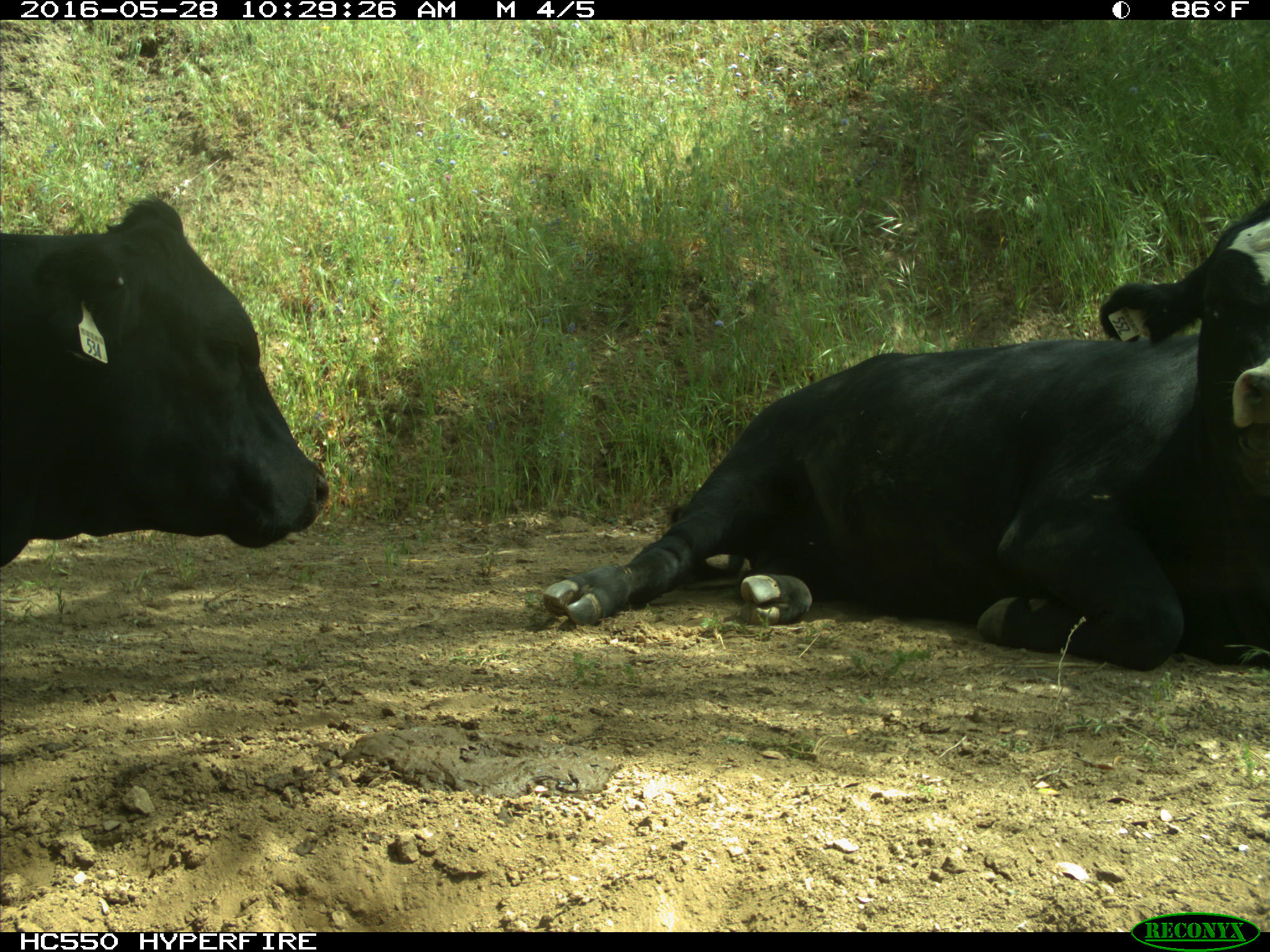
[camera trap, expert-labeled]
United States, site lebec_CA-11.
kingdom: Animalia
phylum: Chordata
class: Mammalia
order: Artiodactyla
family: Bovidae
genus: Bos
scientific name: Bos taurus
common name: domestic cow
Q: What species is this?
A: Bos taurus (domestic cow).